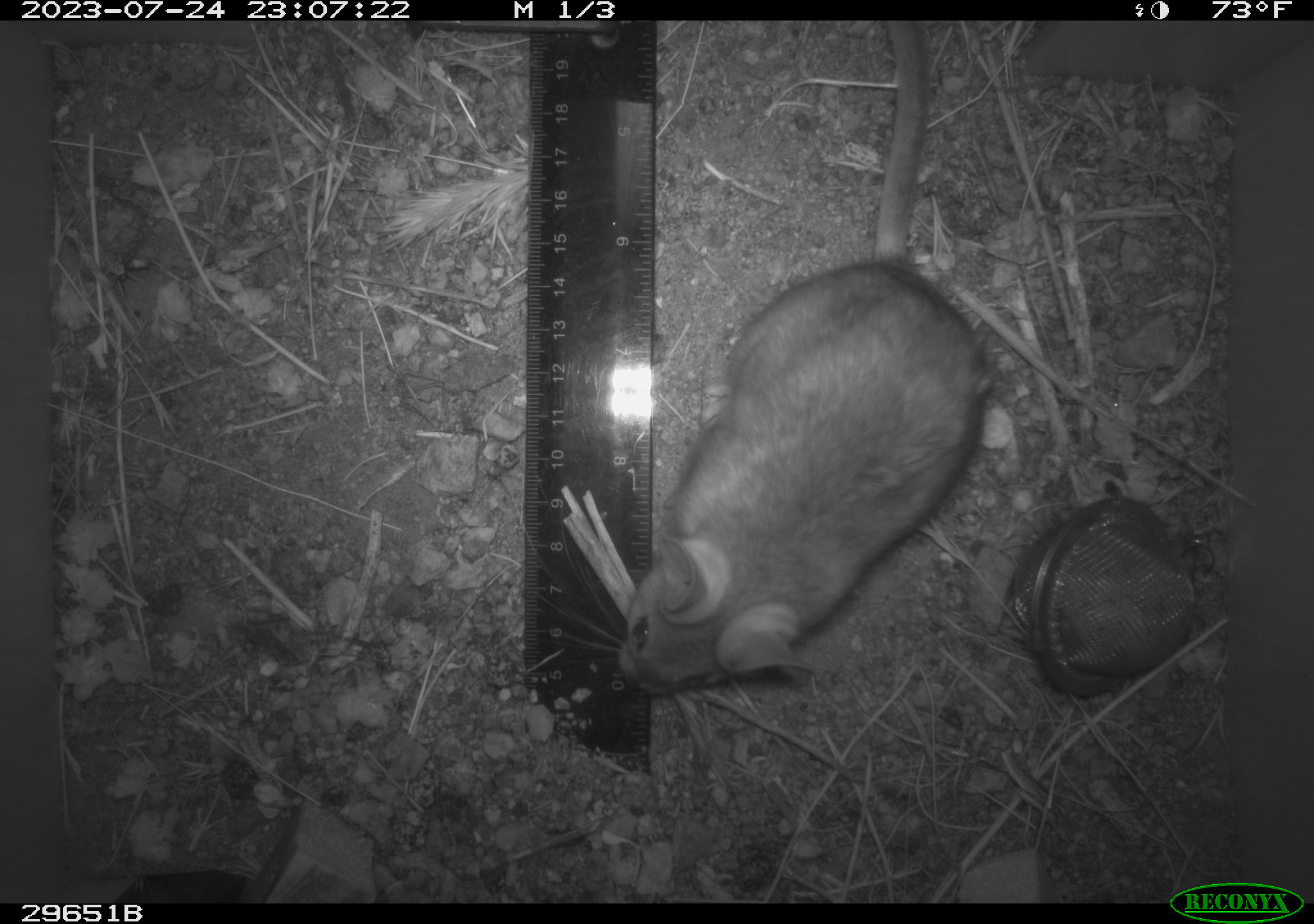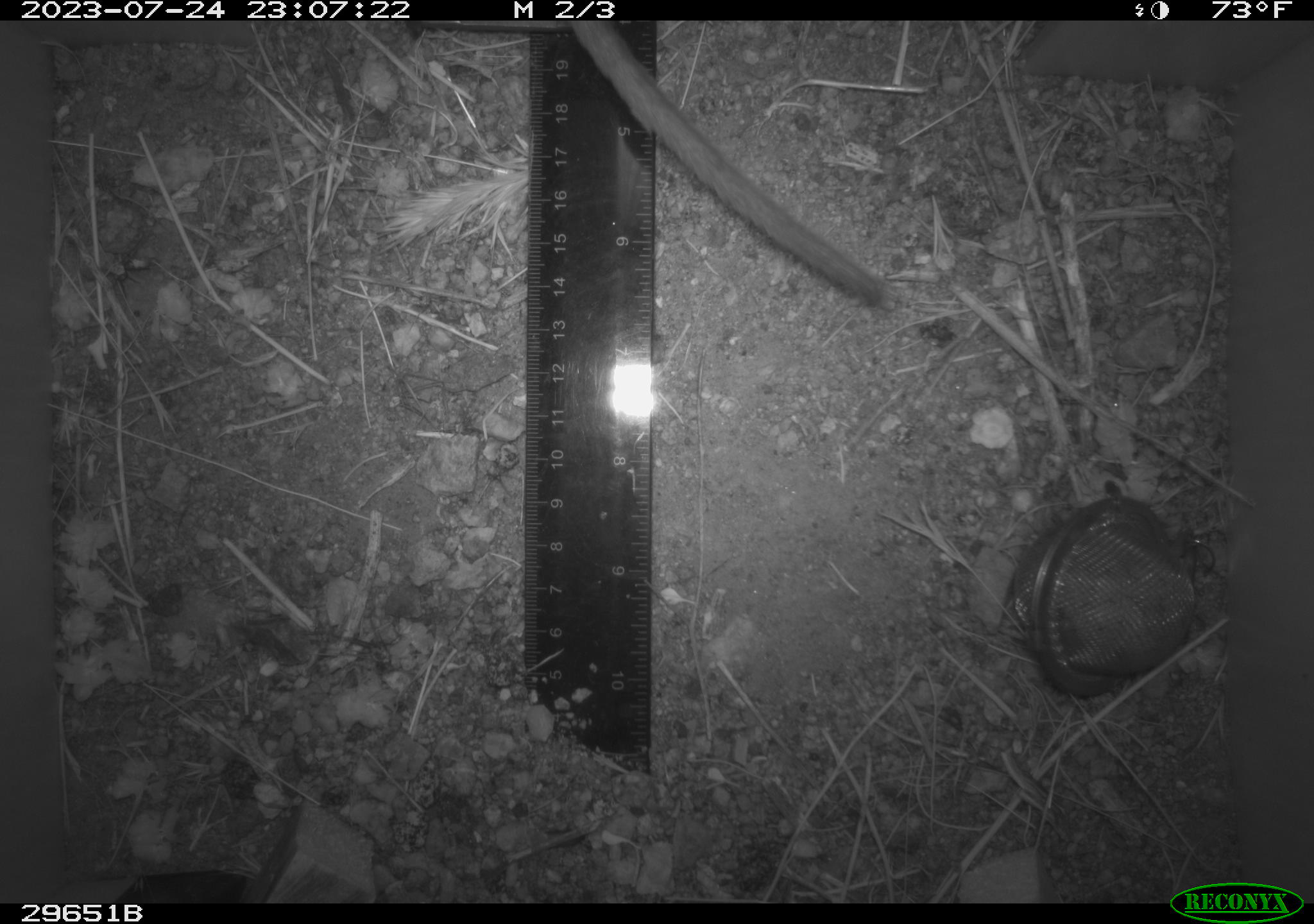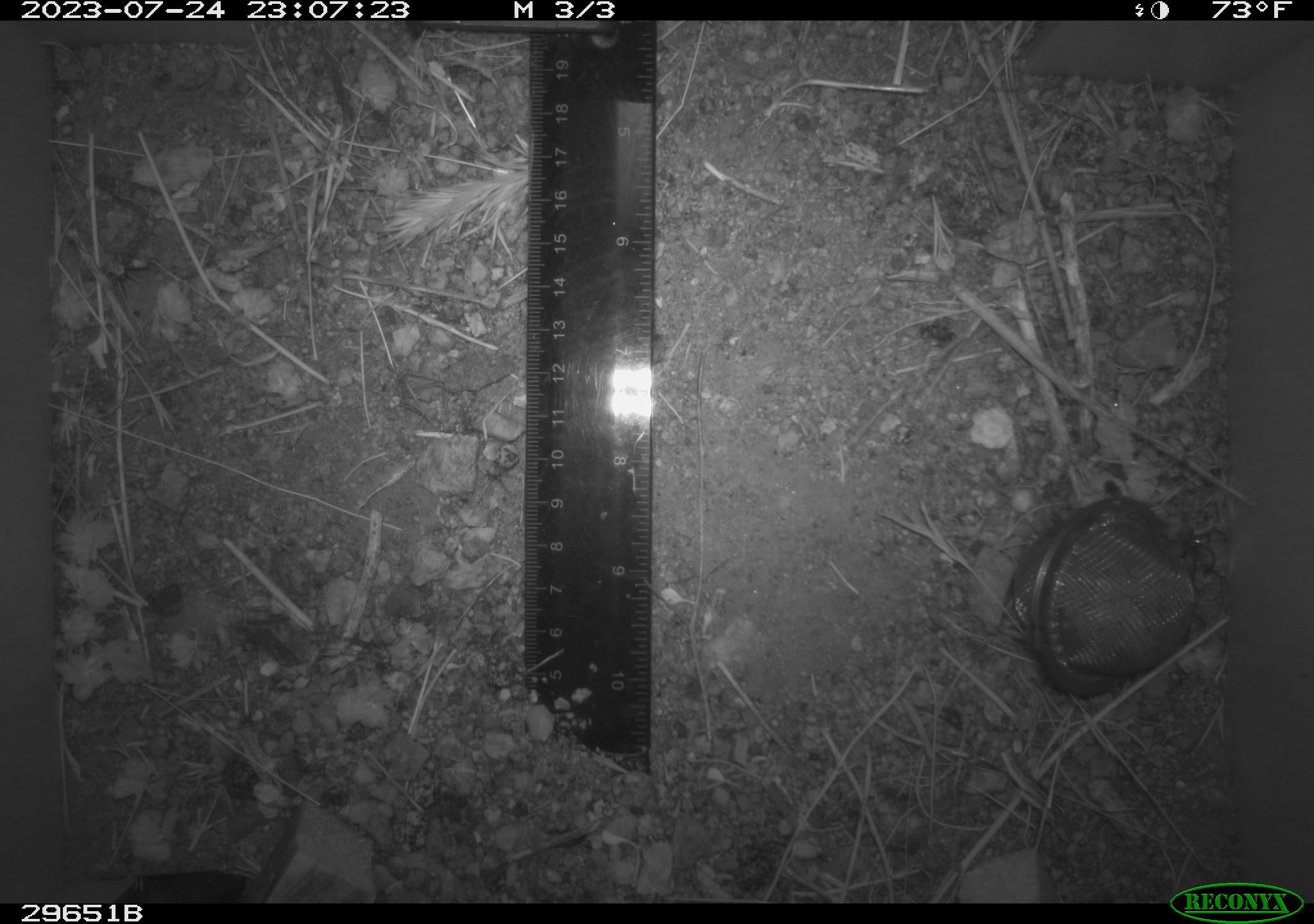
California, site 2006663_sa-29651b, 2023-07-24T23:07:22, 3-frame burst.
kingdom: Animalia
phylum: Chordata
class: Mammalia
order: Rodentia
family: Cricetidae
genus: Neotoma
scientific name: Neotoma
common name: pack rat or woodrat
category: neotoma species